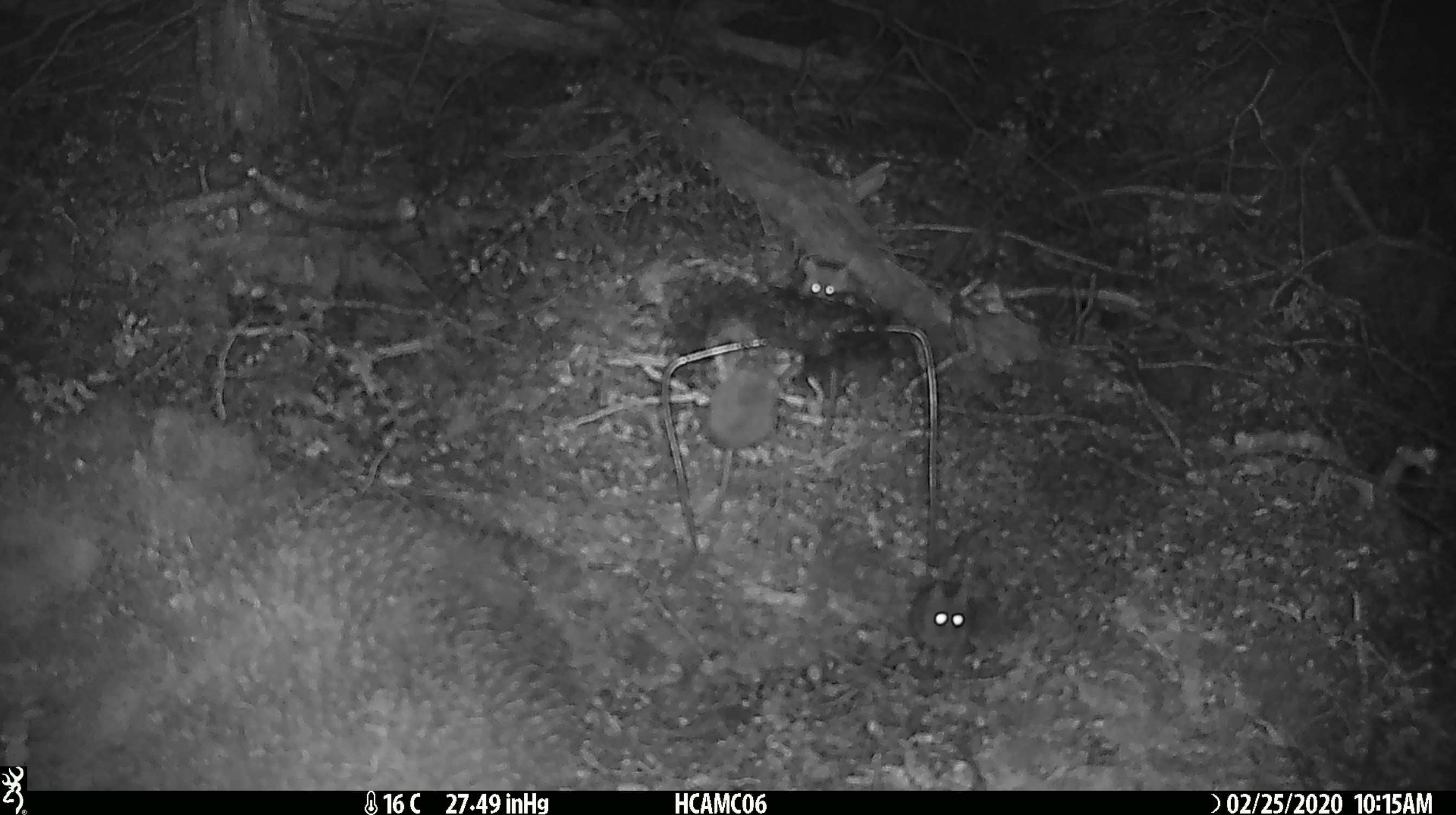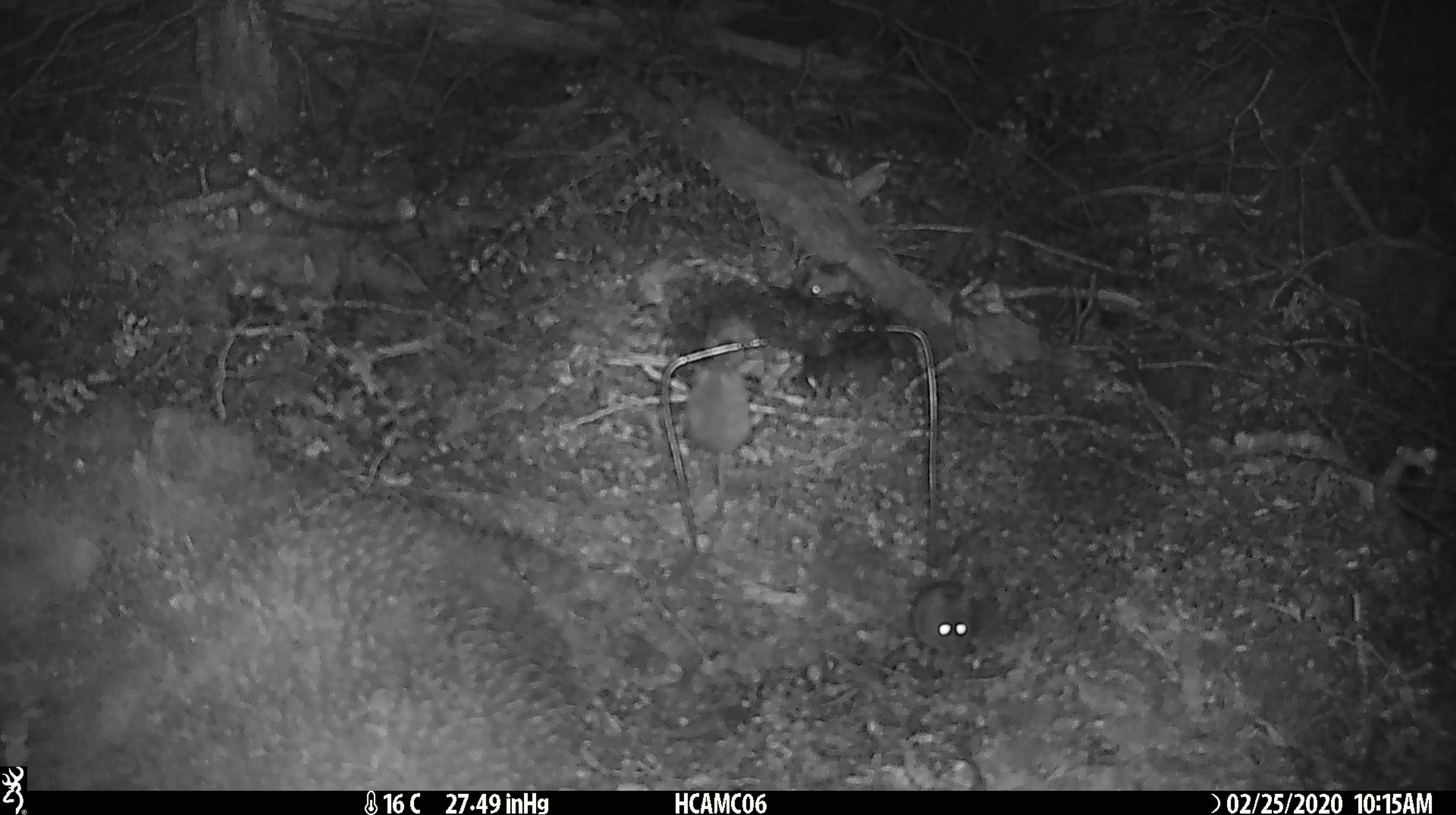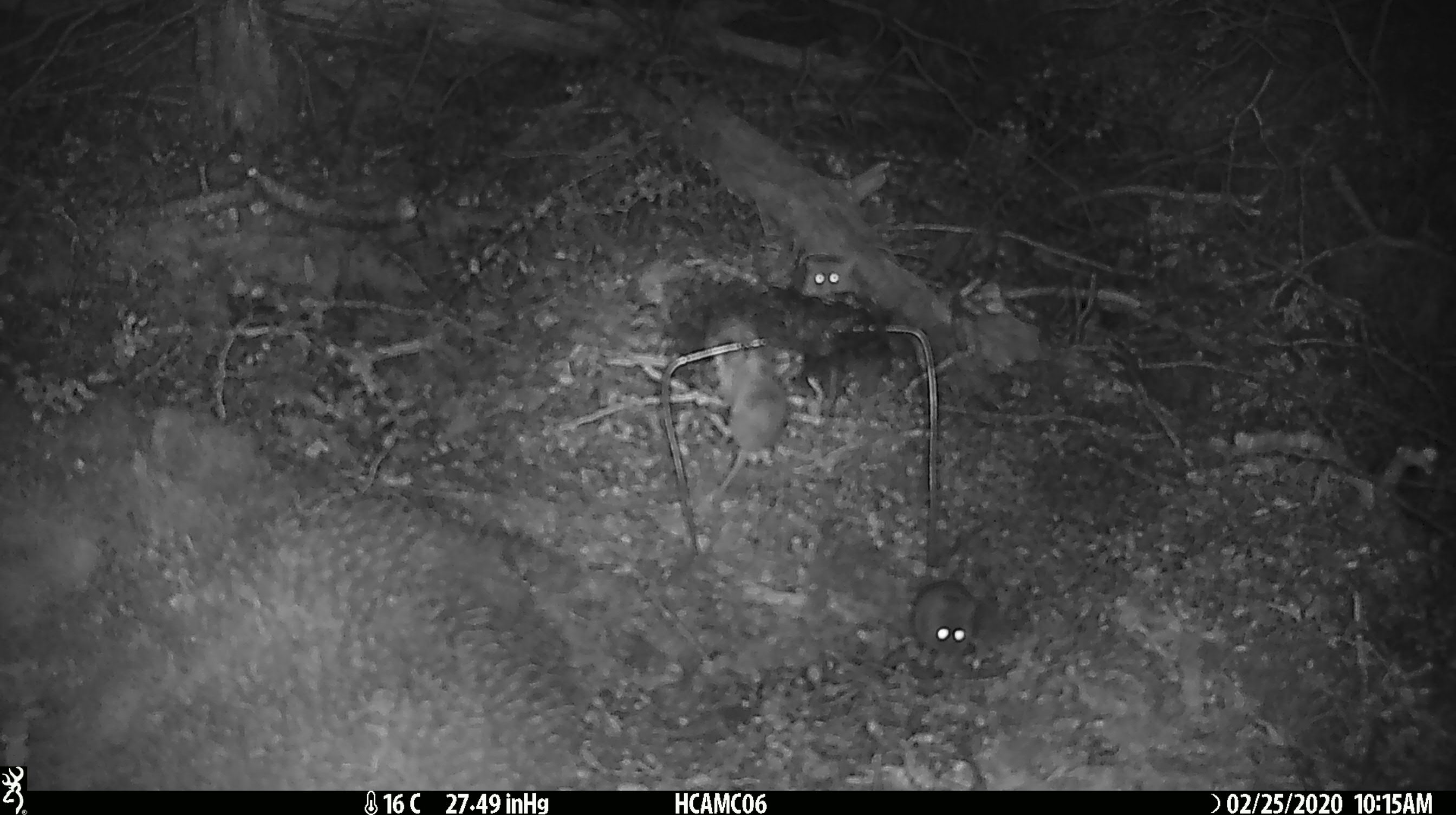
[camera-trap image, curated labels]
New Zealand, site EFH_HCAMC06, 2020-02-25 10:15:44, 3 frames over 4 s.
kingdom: Animalia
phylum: Chordata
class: Mammalia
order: Rodentia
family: Muridae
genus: Mus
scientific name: Mus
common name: mouse